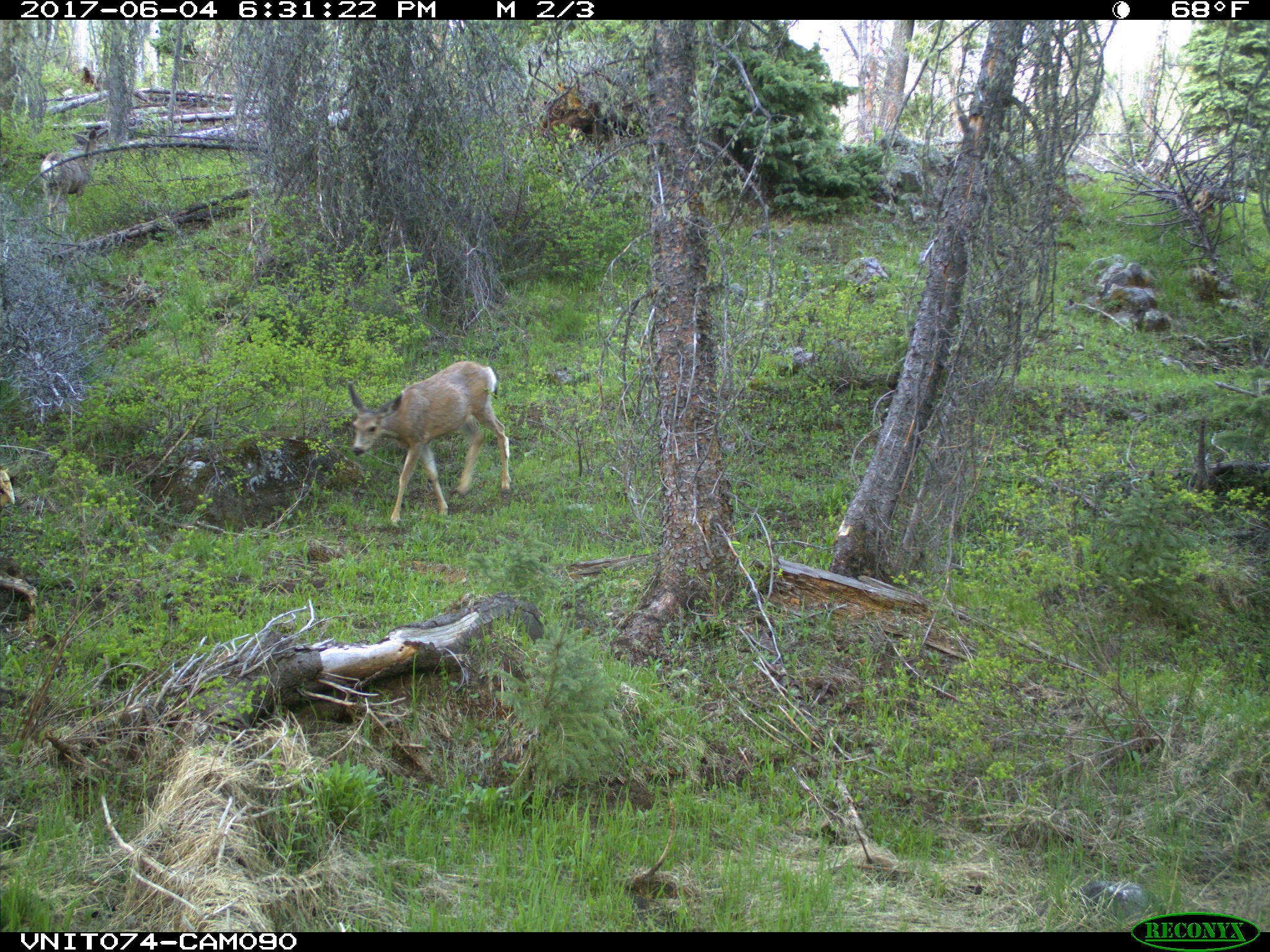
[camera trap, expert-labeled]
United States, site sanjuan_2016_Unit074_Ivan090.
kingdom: Animalia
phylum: Chordata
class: Mammalia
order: Artiodactyla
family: Cervidae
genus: Odocoileus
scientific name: Odocoileus hemionus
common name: mule deer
Odocoileus hemionus (mule deer).